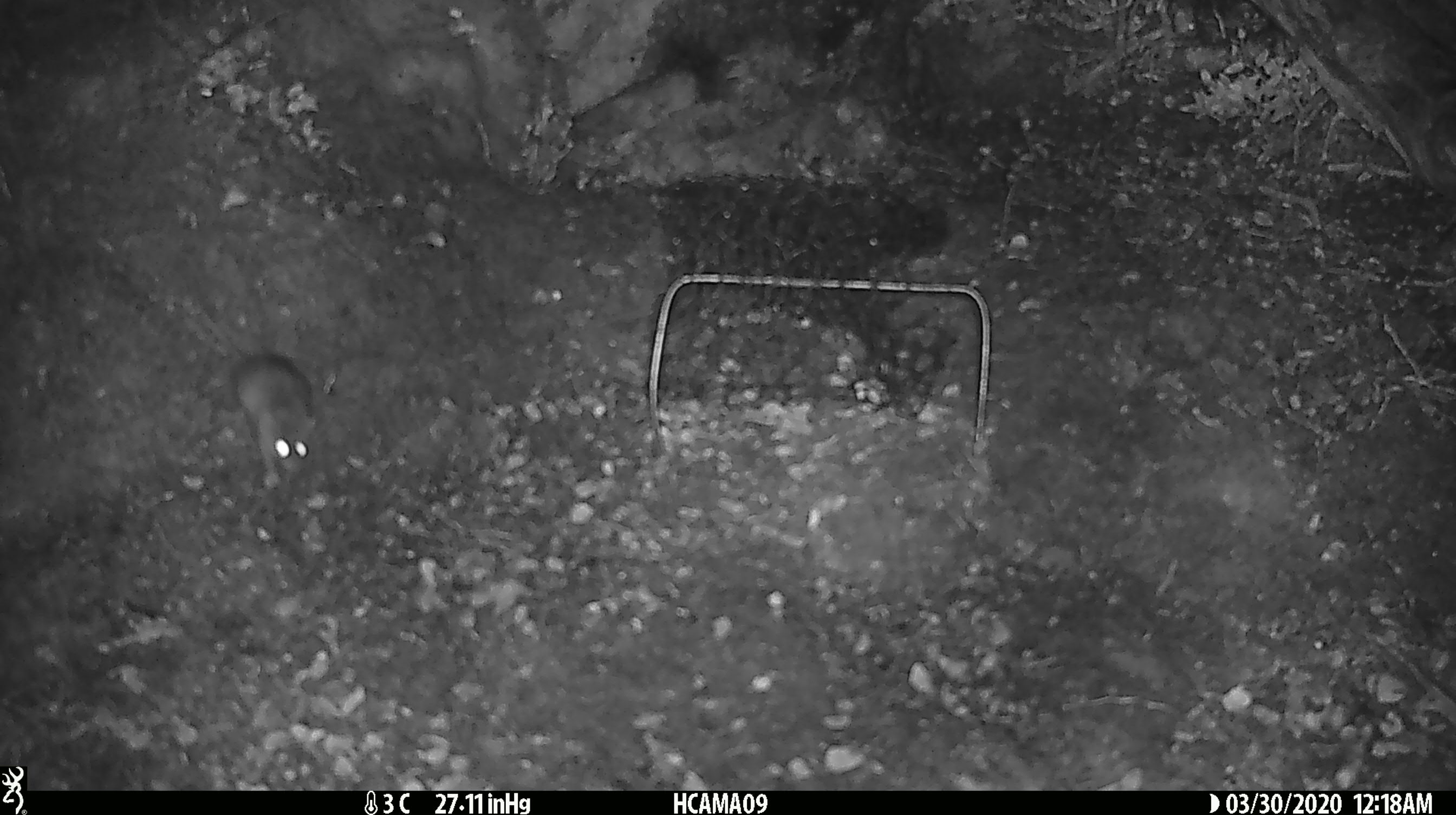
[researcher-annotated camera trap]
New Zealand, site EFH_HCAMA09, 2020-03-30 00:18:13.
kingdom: Animalia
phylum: Chordata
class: Mammalia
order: Rodentia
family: Muridae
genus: Mus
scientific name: Mus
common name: mouse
Mouse (Mus).